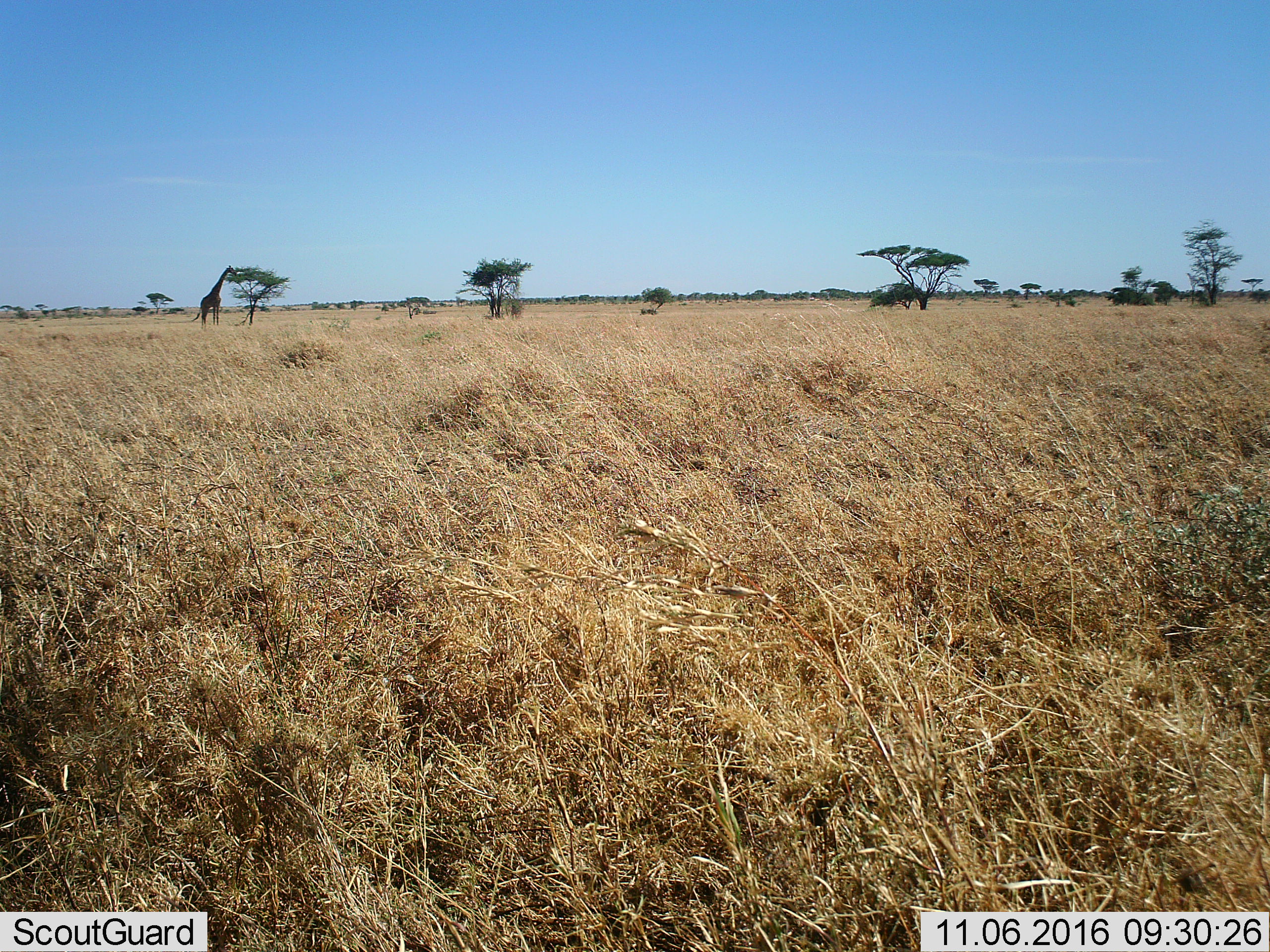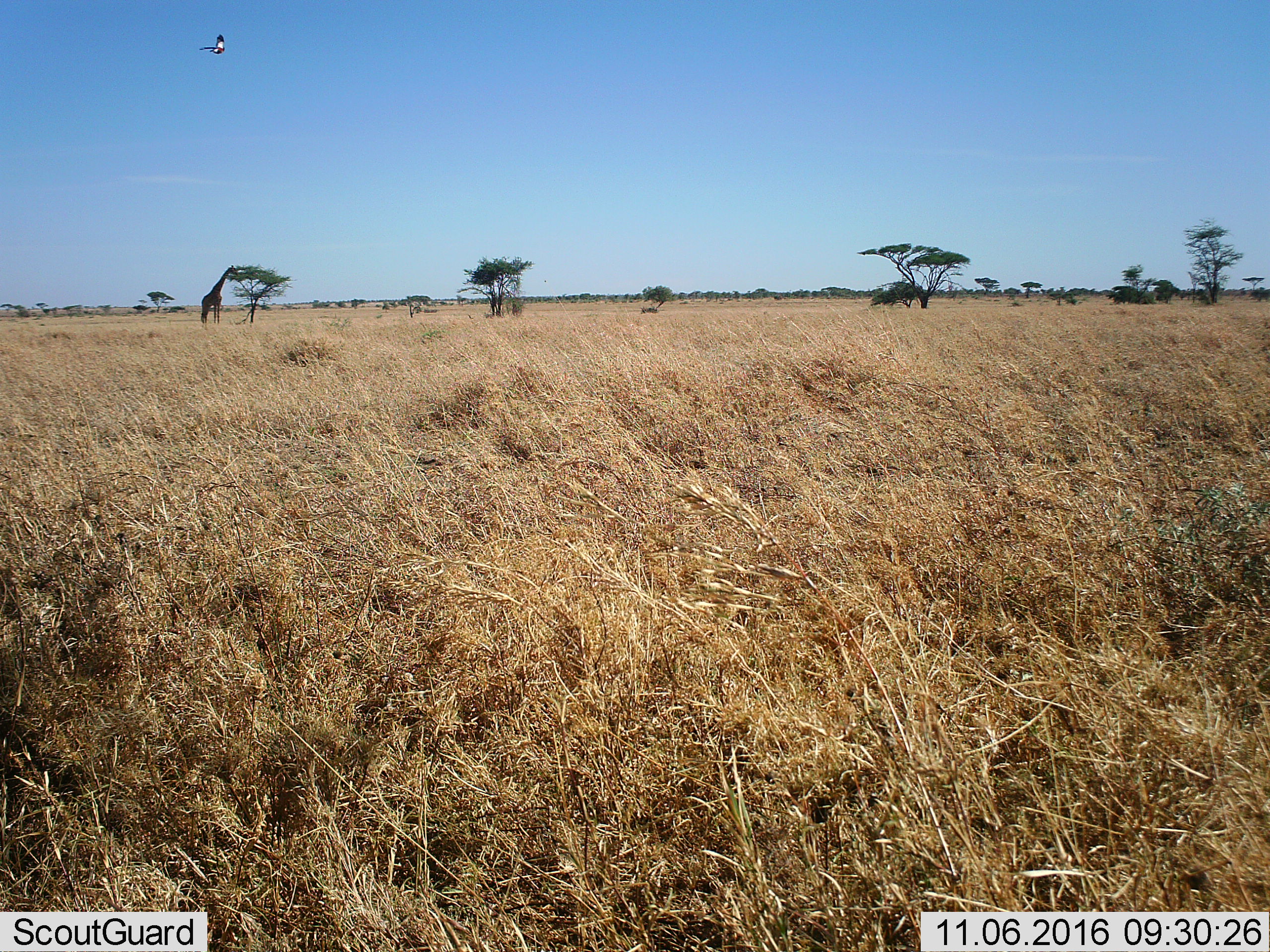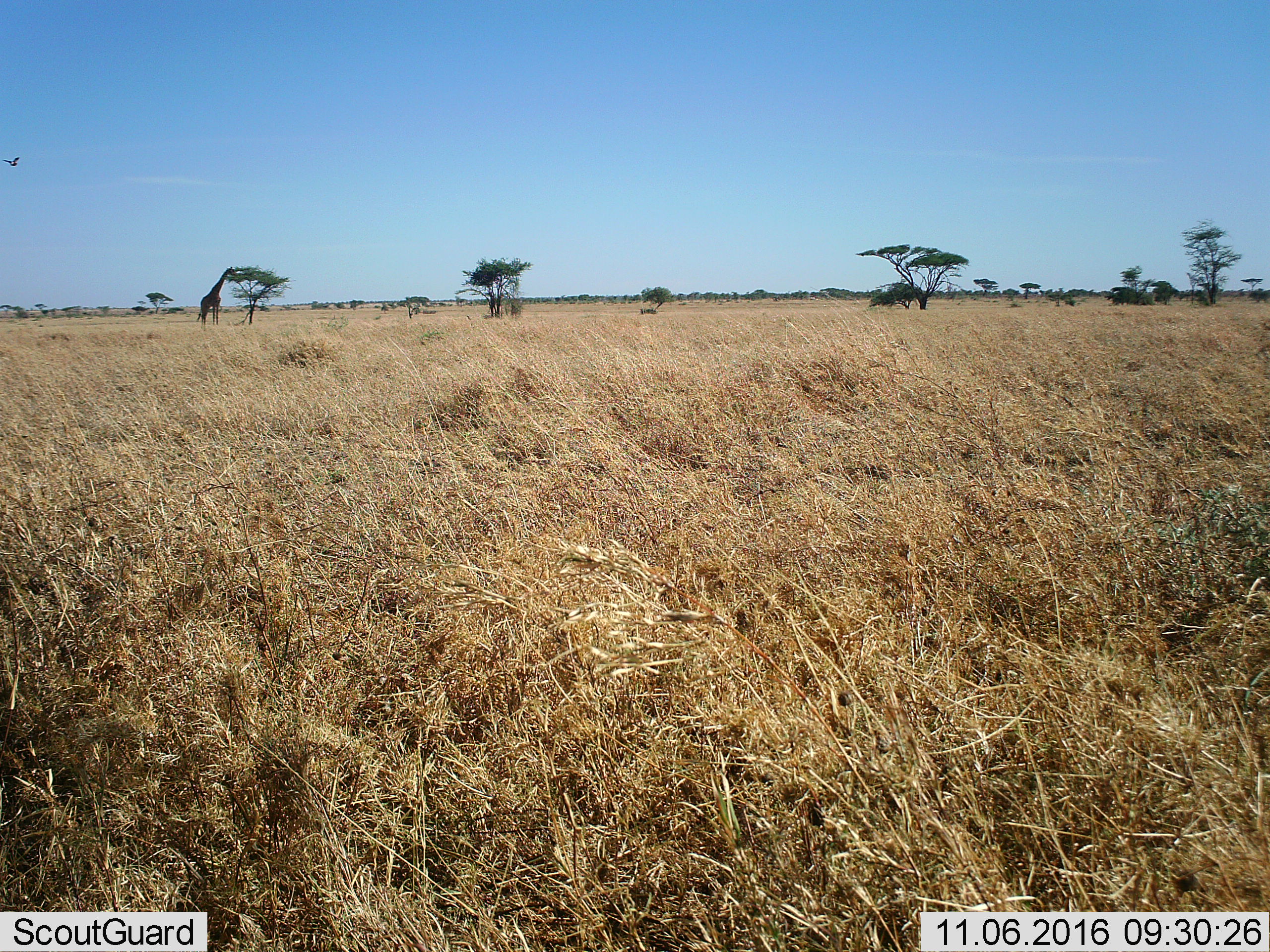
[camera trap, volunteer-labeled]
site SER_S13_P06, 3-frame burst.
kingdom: Animalia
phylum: Chordata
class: Mammalia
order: Artiodactyla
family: Giraffidae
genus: Giraffa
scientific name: Giraffa camelopardalis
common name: giraffe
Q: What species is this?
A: Giraffe (Giraffa camelopardalis).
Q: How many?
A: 1.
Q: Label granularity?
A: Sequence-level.